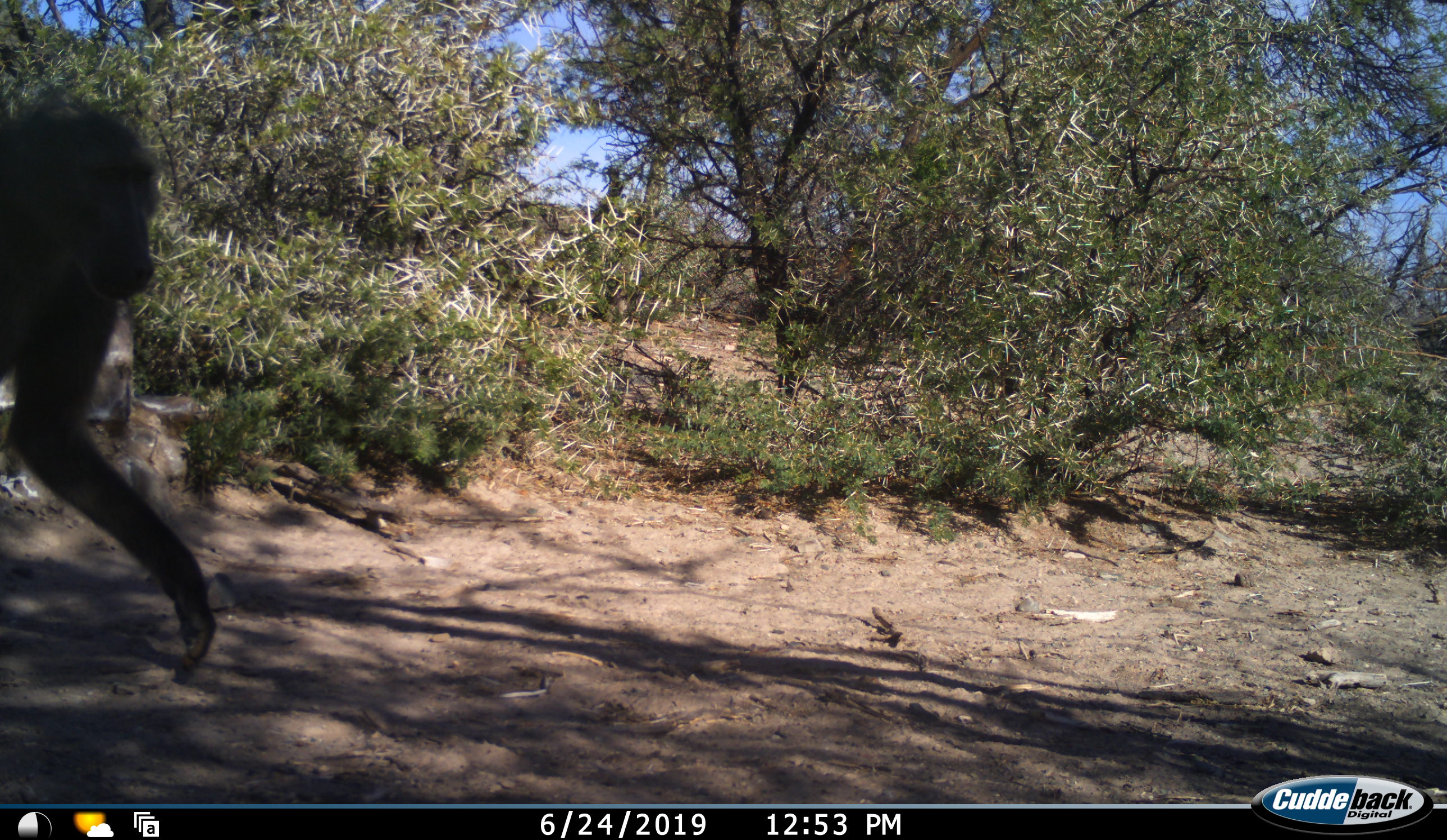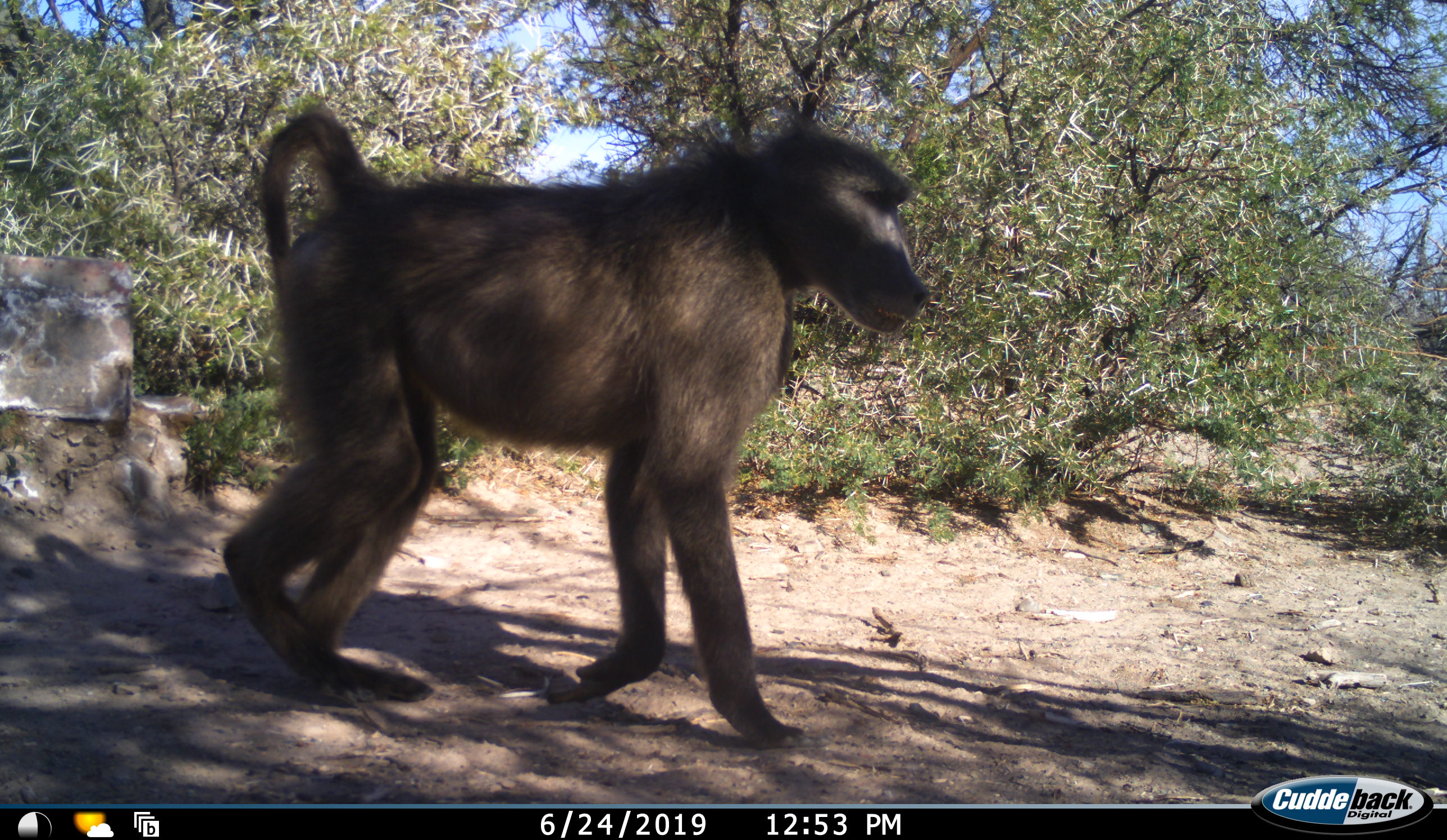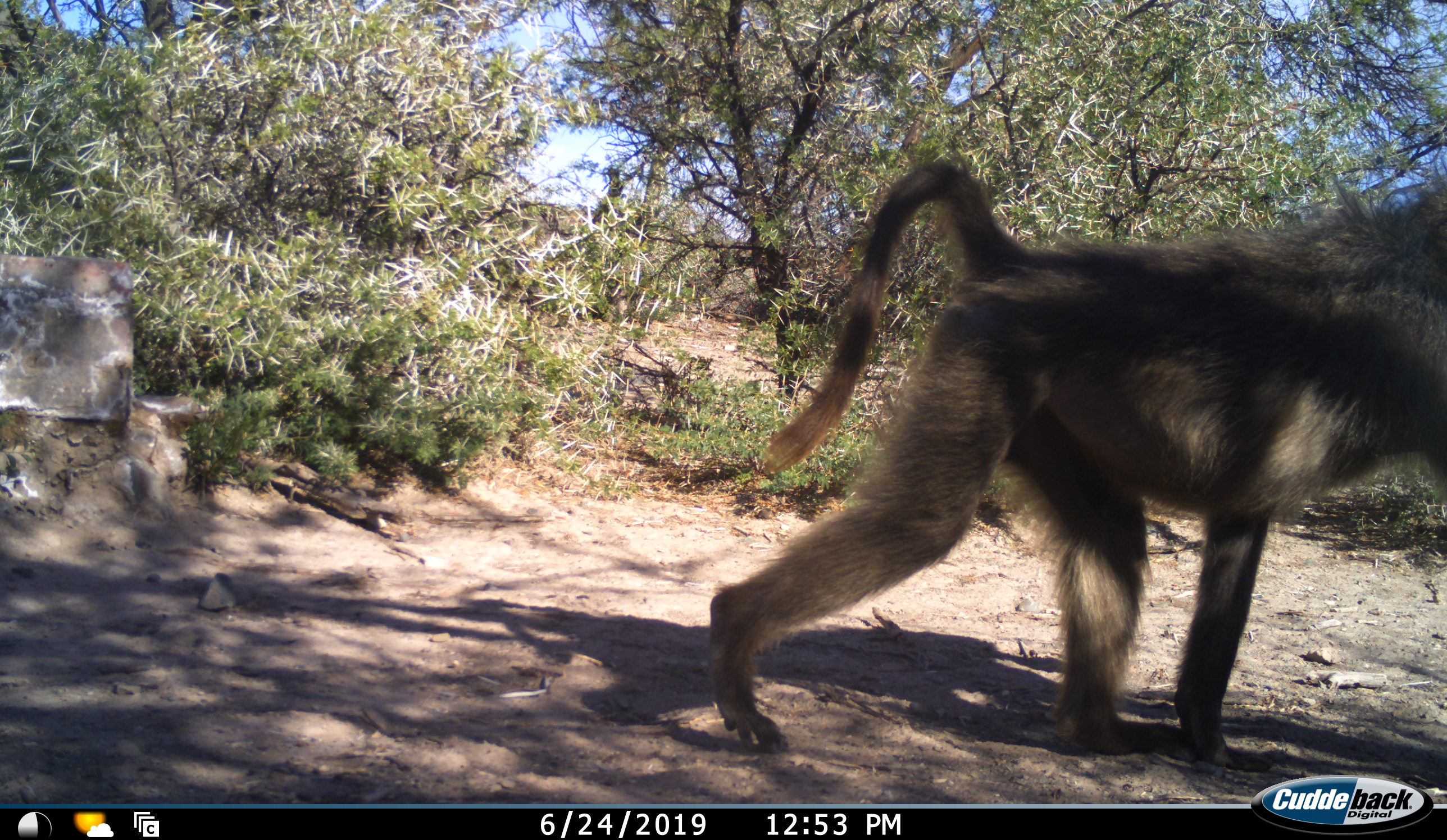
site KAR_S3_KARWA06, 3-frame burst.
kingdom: Animalia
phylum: Chordata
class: Mammalia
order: Primates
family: Cercopithecidae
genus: Papio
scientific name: Papio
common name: baboon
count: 1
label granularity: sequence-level